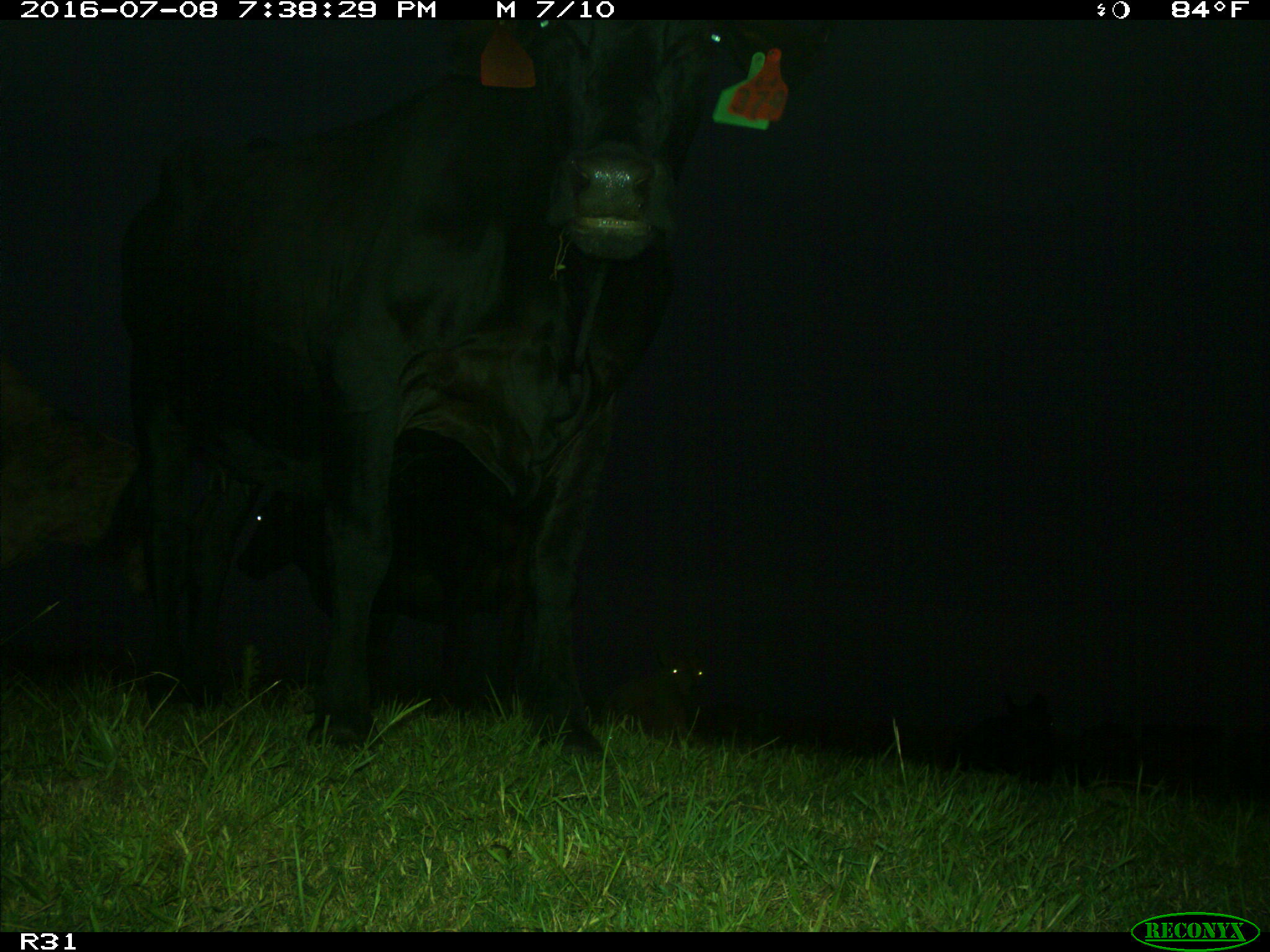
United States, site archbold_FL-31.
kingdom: Animalia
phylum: Chordata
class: Mammalia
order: Artiodactyla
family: Bovidae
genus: Bos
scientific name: Bos taurus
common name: domestic cow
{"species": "Bos taurus (domestic cow)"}